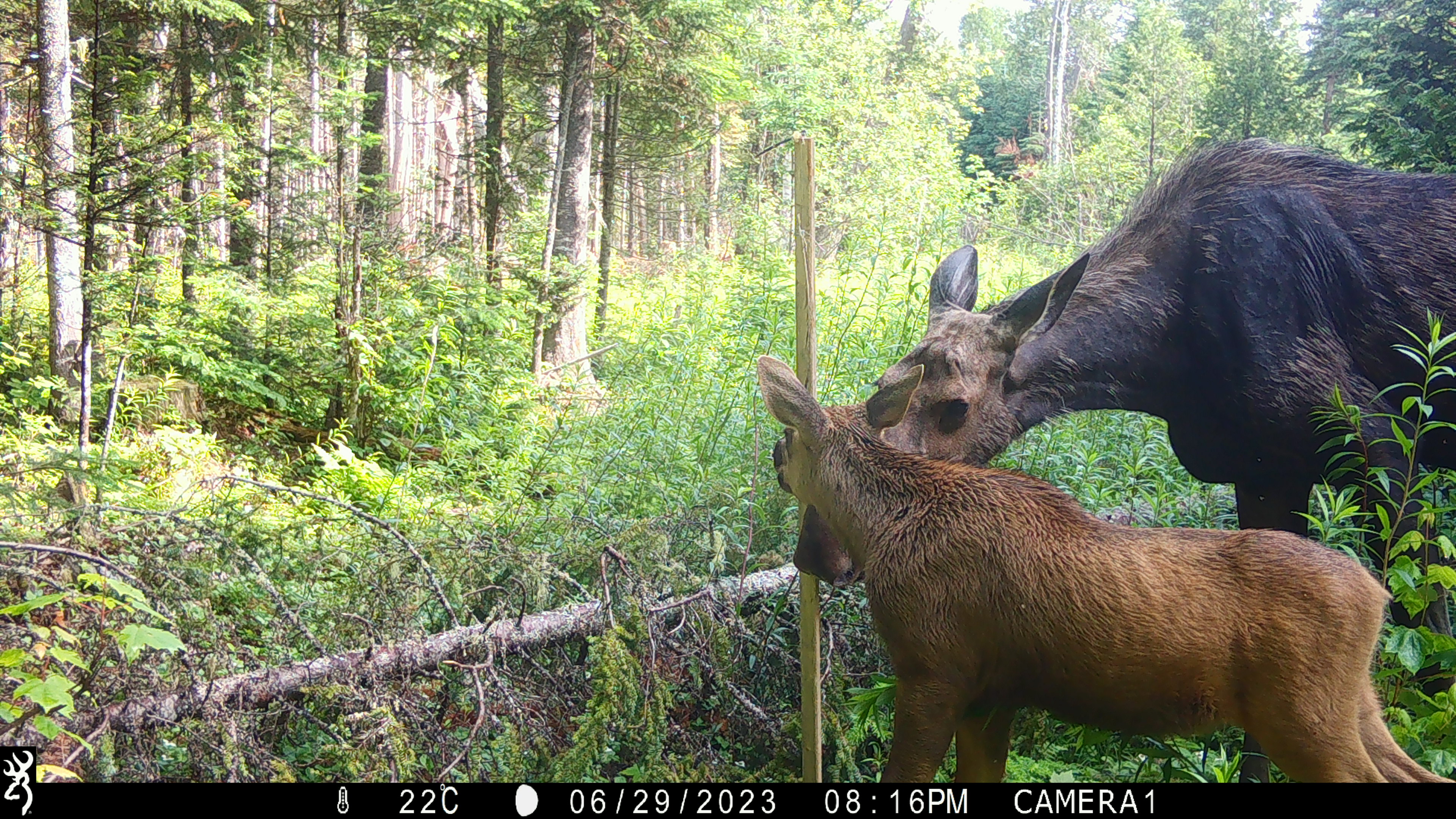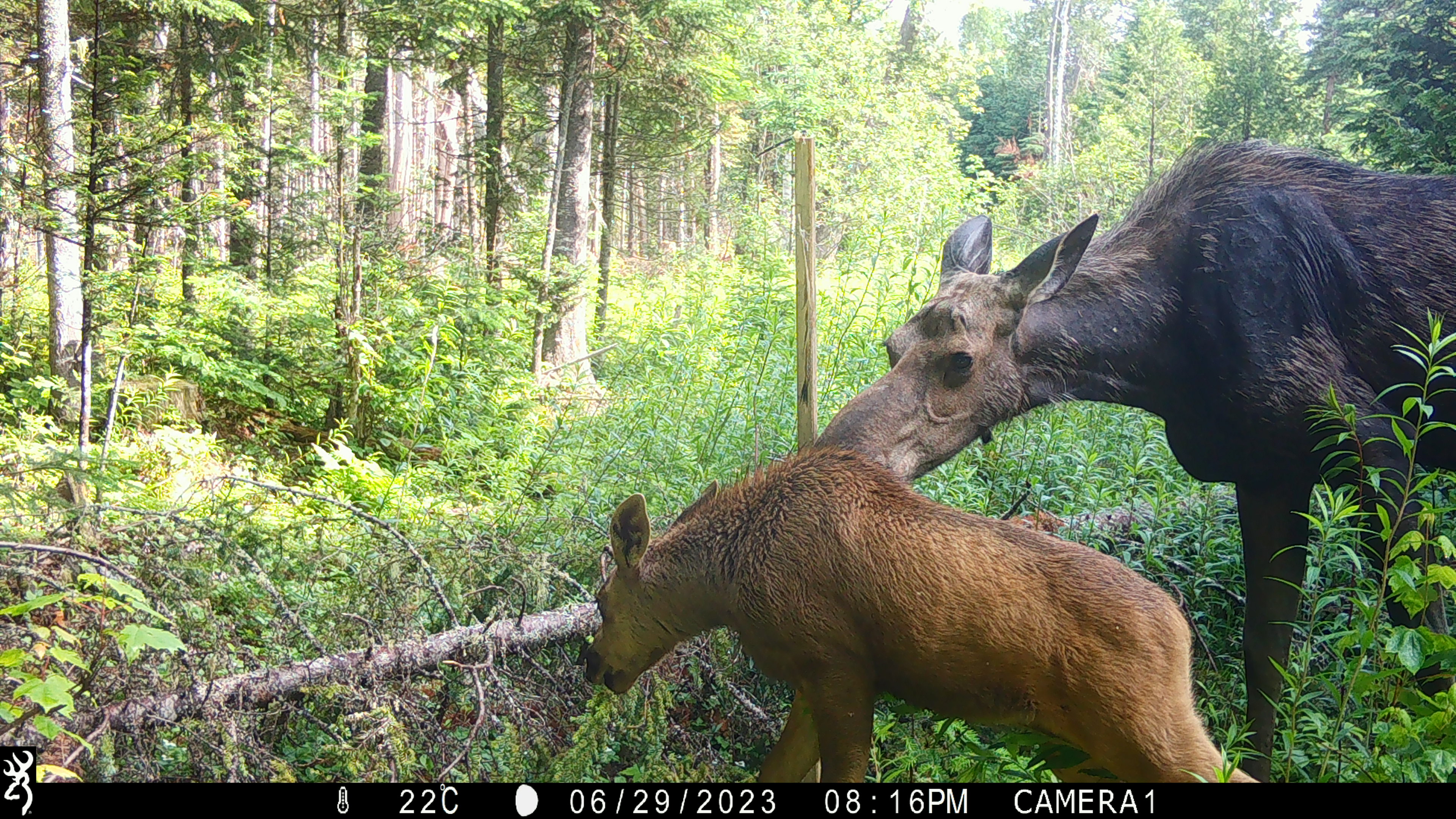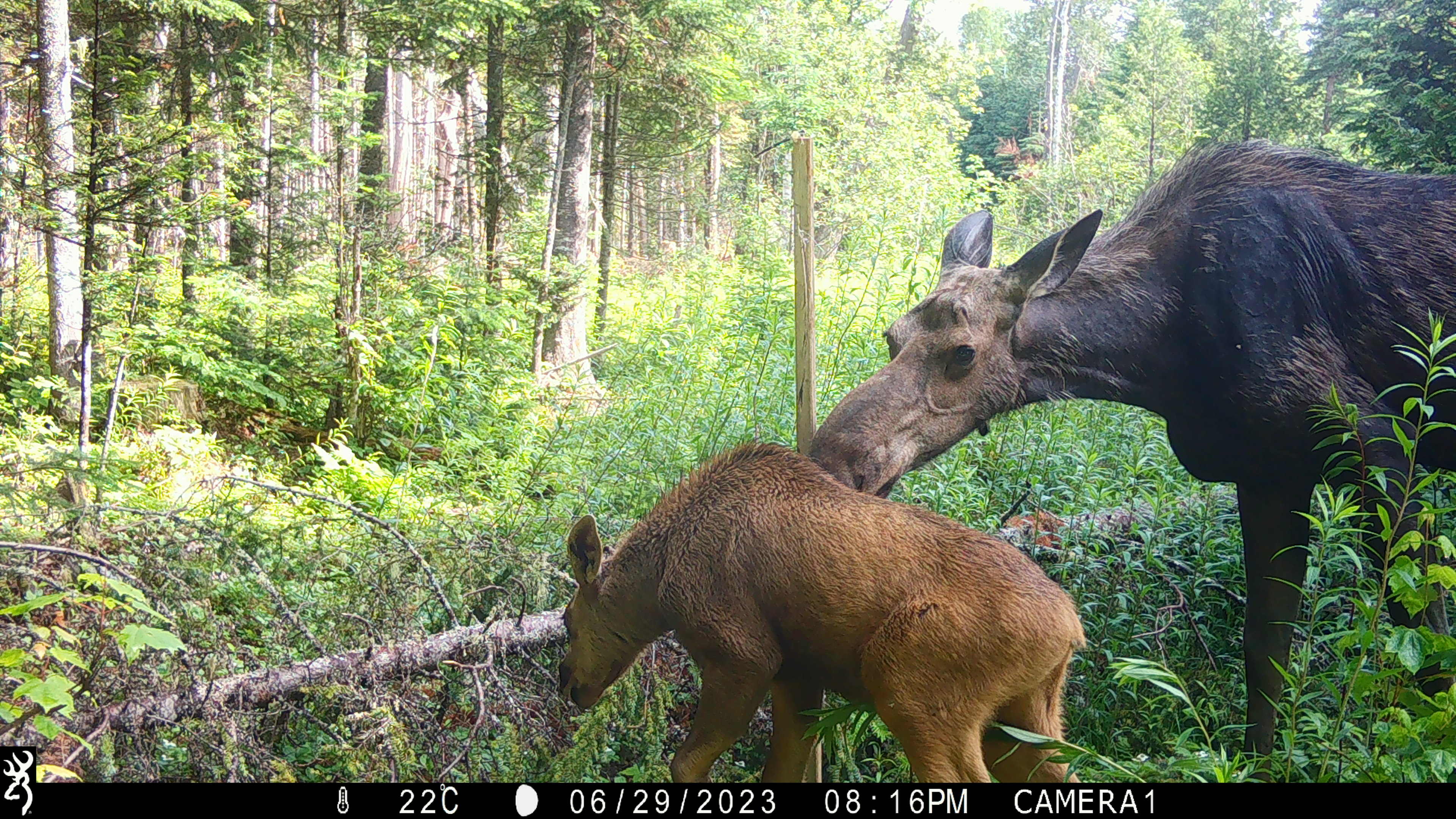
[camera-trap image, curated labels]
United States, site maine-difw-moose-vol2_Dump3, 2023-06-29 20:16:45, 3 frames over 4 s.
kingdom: Animalia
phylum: Chordata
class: Mammalia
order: Artiodactyla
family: Cervidae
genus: Alces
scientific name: Alces alces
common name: moose